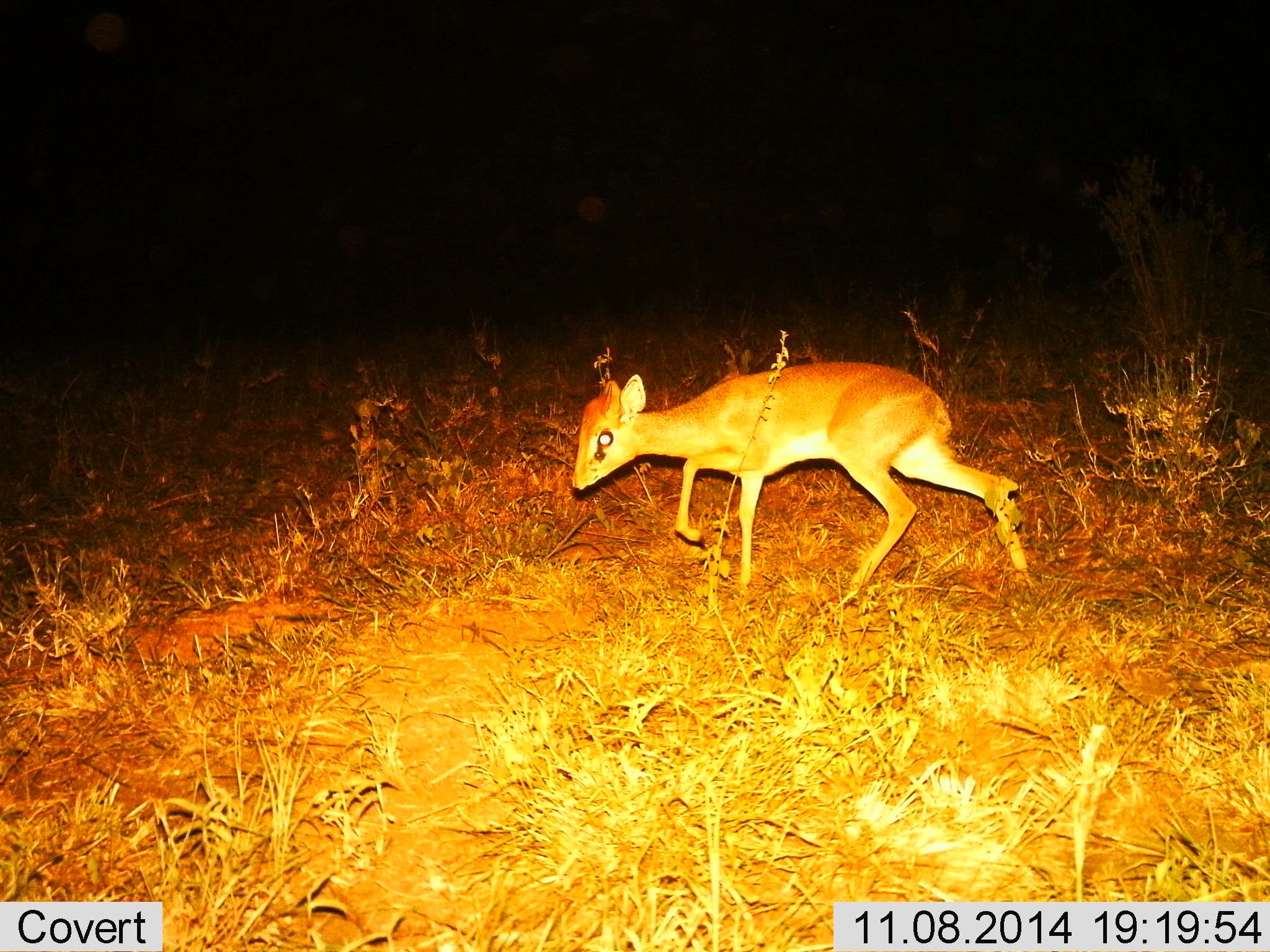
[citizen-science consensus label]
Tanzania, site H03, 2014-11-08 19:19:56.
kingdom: Animalia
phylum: Chordata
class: Mammalia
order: Artiodactyla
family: Bovidae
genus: Madoqua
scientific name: Madoqua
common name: dikdik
Dikdik (Madoqua), count 1. Behavior (volunteer vote fractions): standing 0%, resting 0%, moving 100%, interacting 0%. Young present (vote fraction): 0%. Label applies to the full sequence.